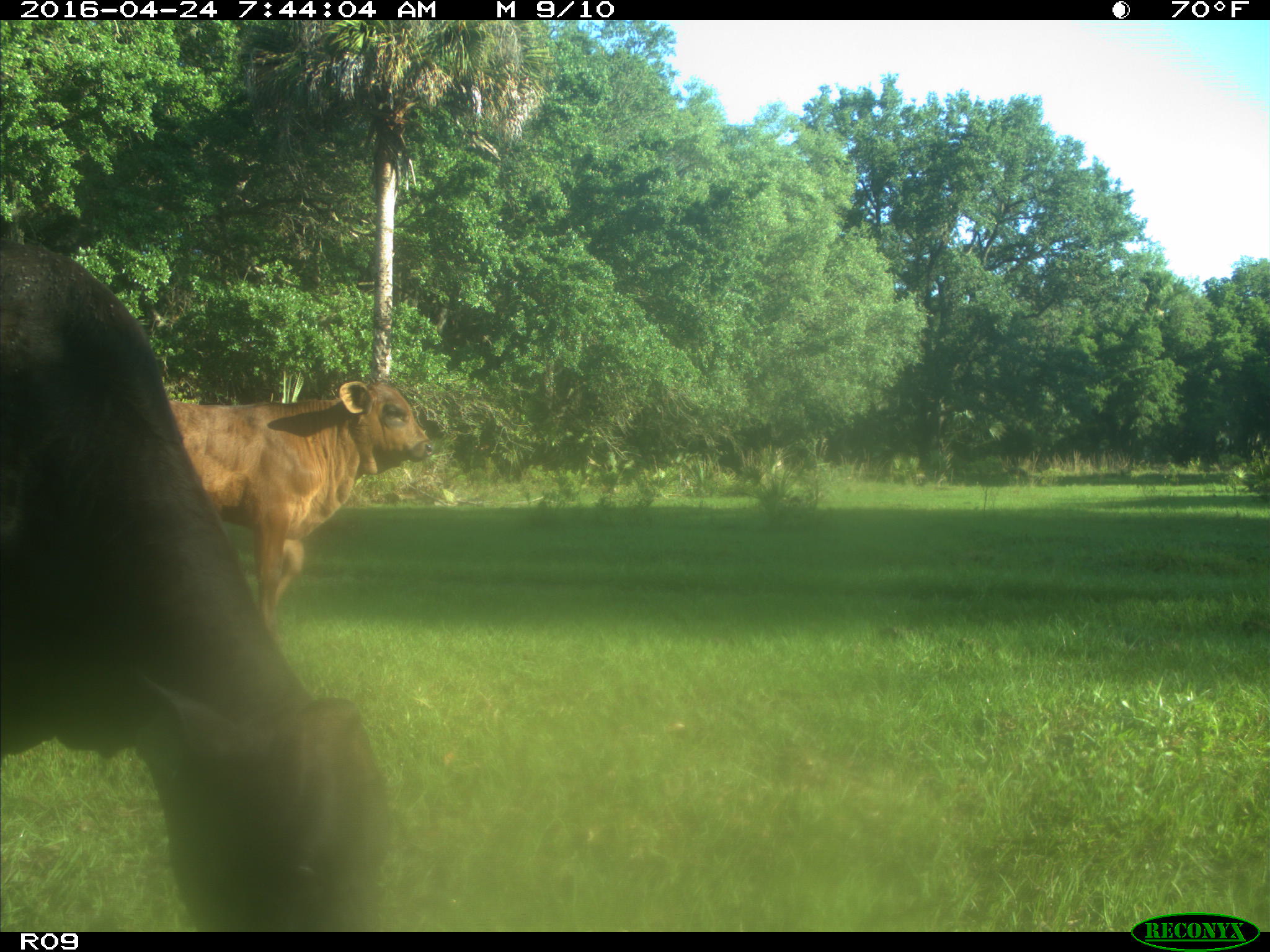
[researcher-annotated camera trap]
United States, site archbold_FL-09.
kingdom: Animalia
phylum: Chordata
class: Mammalia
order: Artiodactyla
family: Bovidae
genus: Bos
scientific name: Bos taurus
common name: domestic cow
Bos taurus (domestic cow).